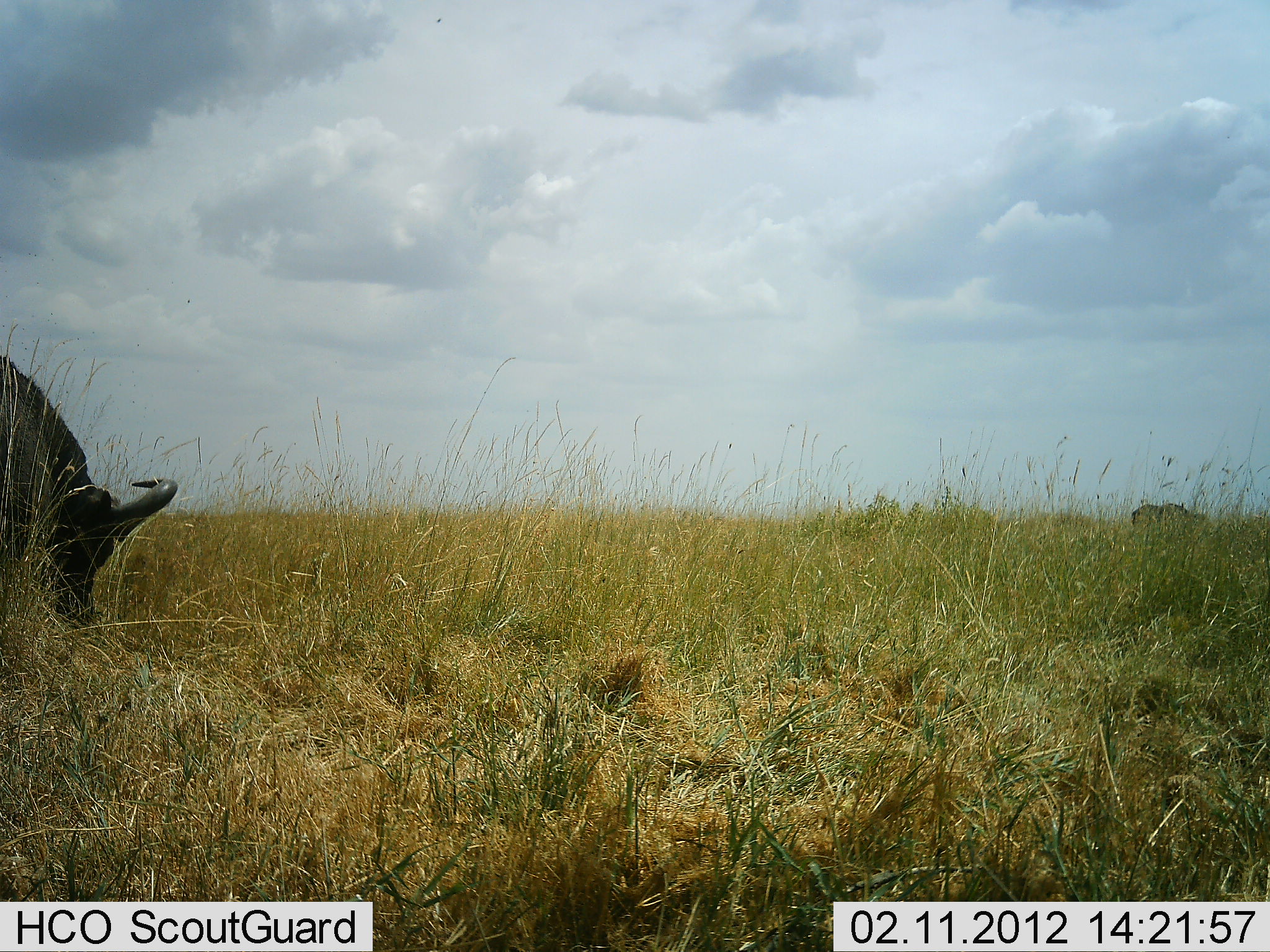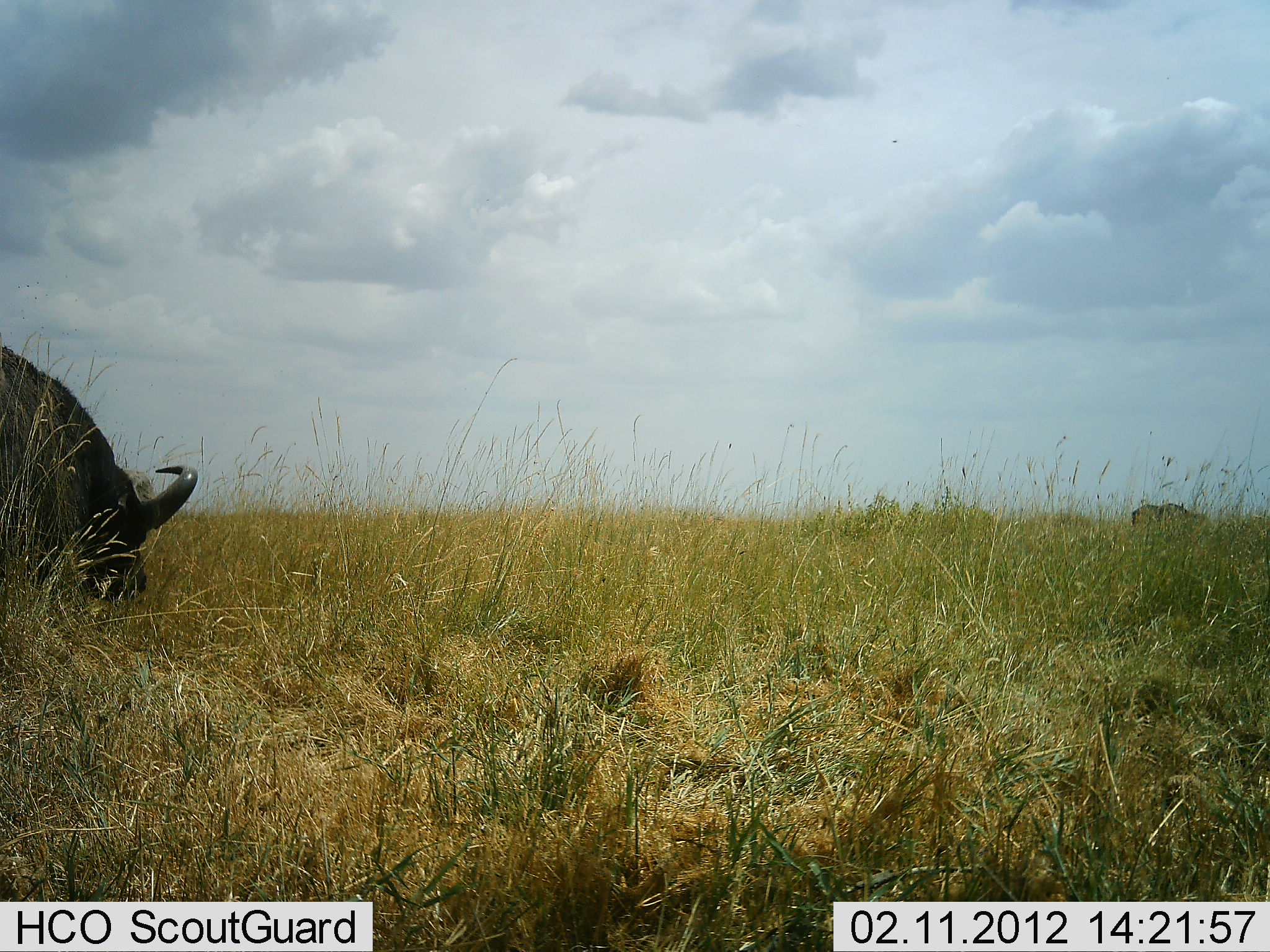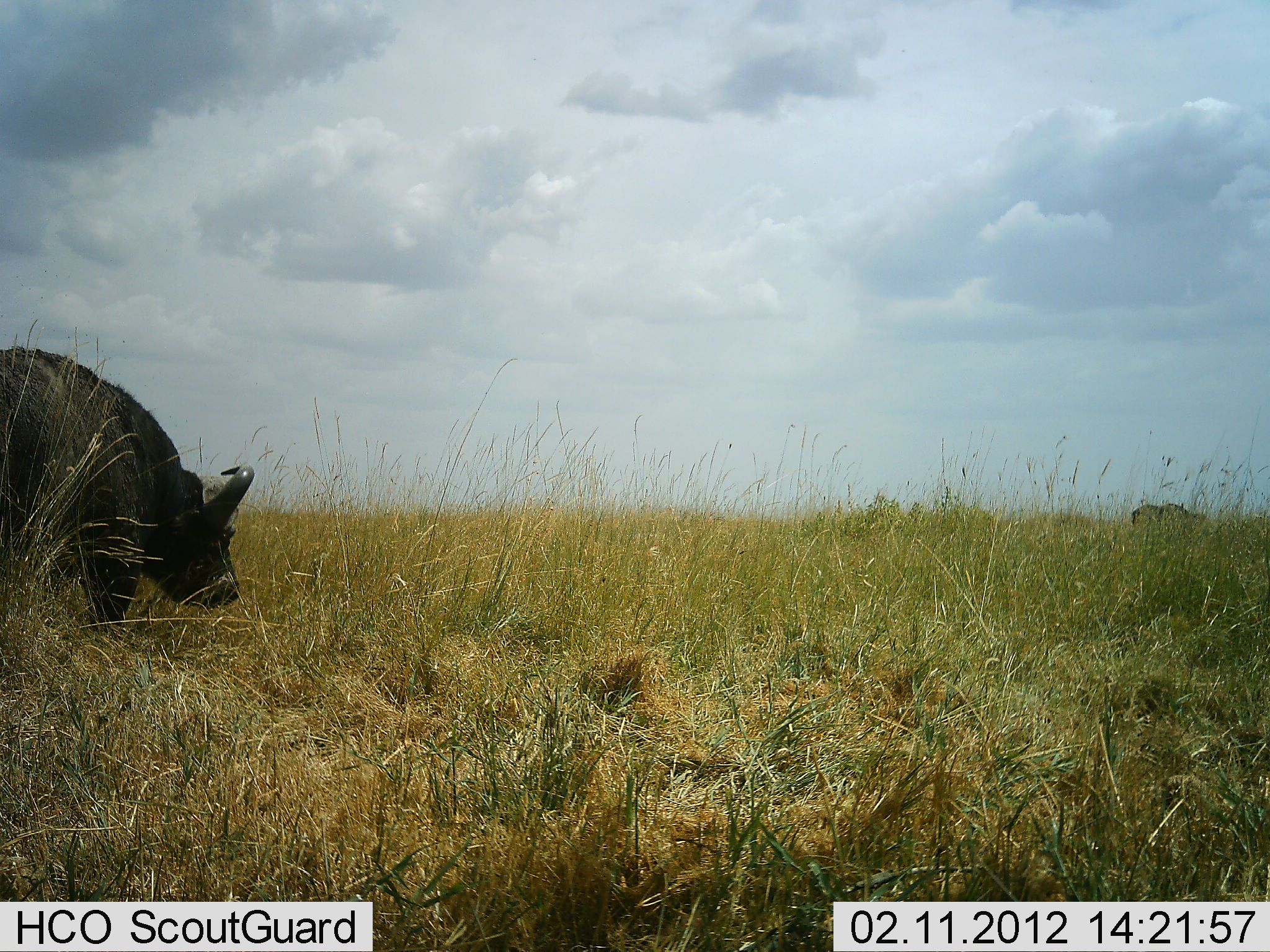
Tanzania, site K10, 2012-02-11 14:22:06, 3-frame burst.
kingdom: Animalia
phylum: Chordata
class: Mammalia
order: Artiodactyla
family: Bovidae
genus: Syncerus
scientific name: Syncerus caffer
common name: cape buffalo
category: buffalo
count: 1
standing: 4%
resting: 0%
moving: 43%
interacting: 0%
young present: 0%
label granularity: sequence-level